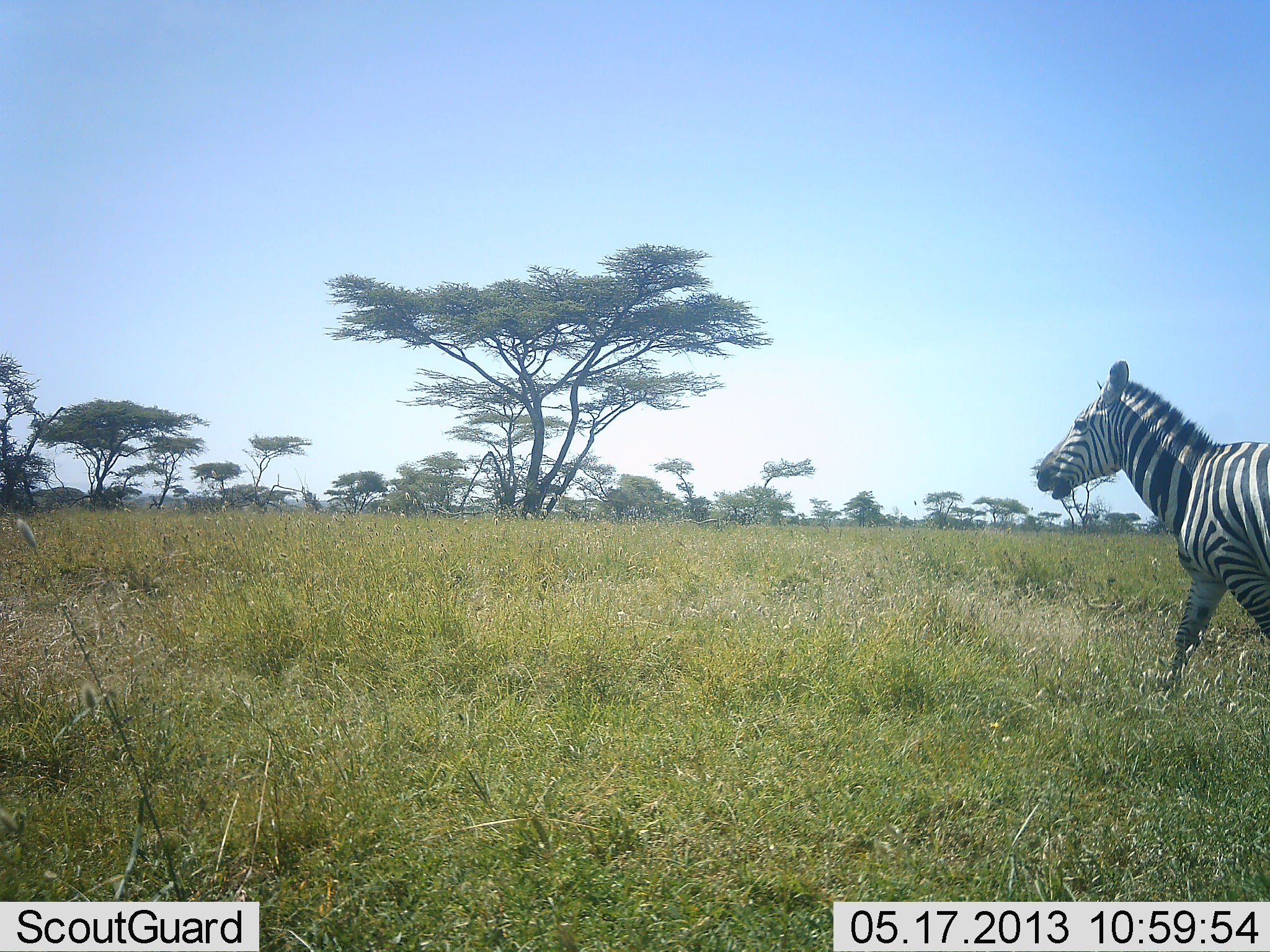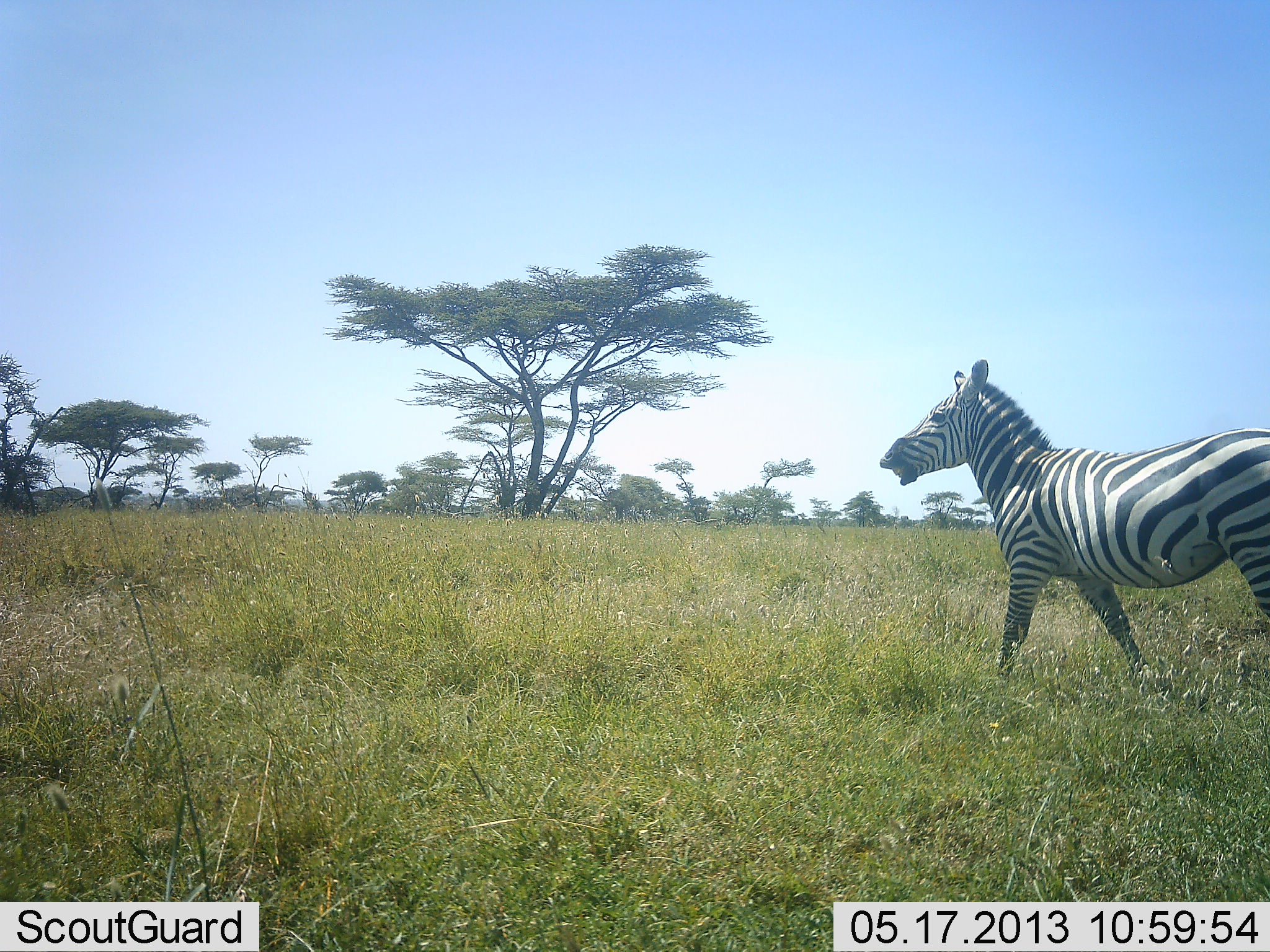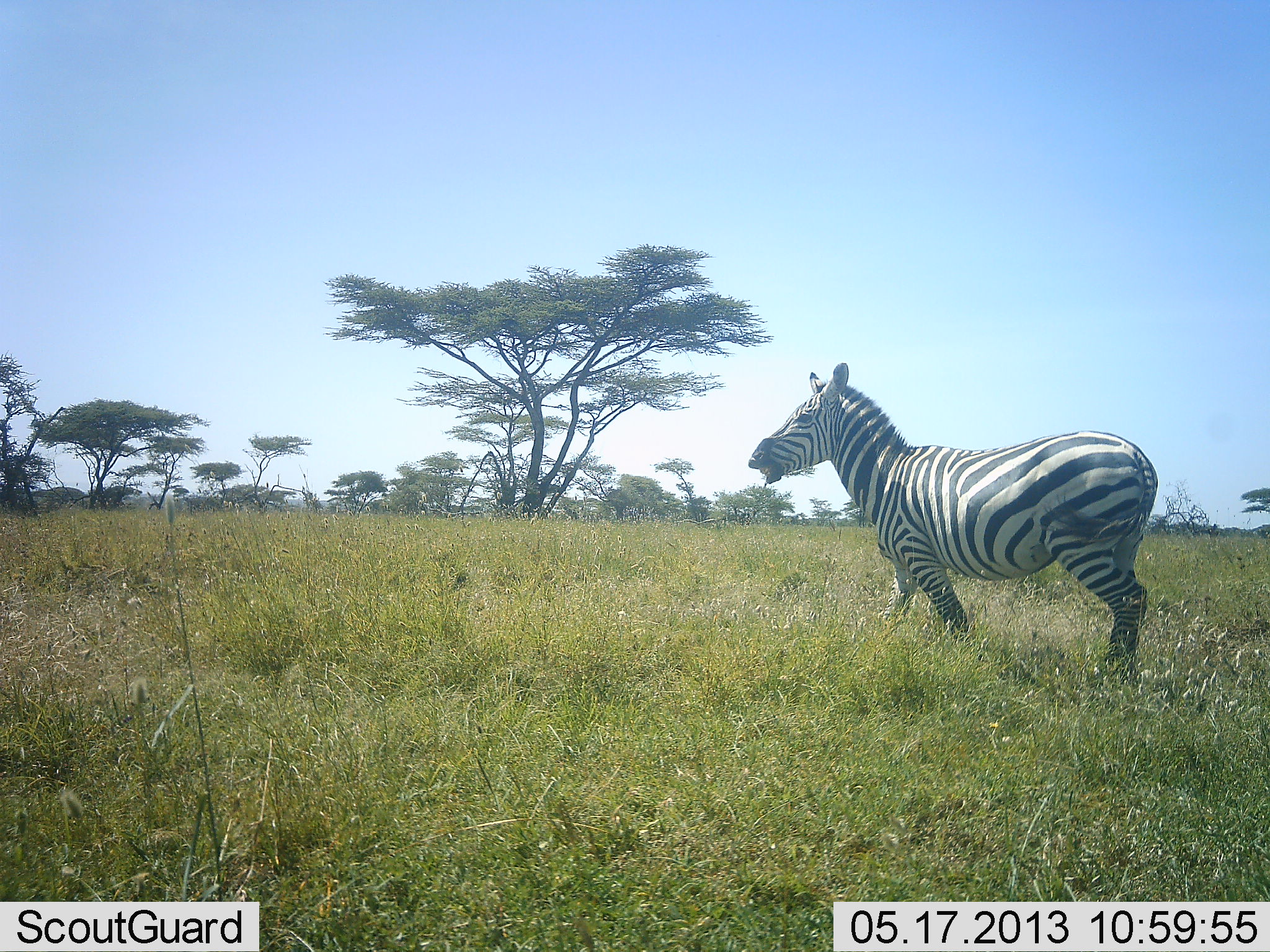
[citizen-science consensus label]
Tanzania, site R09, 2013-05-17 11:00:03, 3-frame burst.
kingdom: Animalia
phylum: Chordata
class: Mammalia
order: Perissodactyla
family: Equidae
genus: Equus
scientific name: Equus quagga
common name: plains zebra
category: zebra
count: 1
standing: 5%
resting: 0%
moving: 95%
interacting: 5%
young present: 0%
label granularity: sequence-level